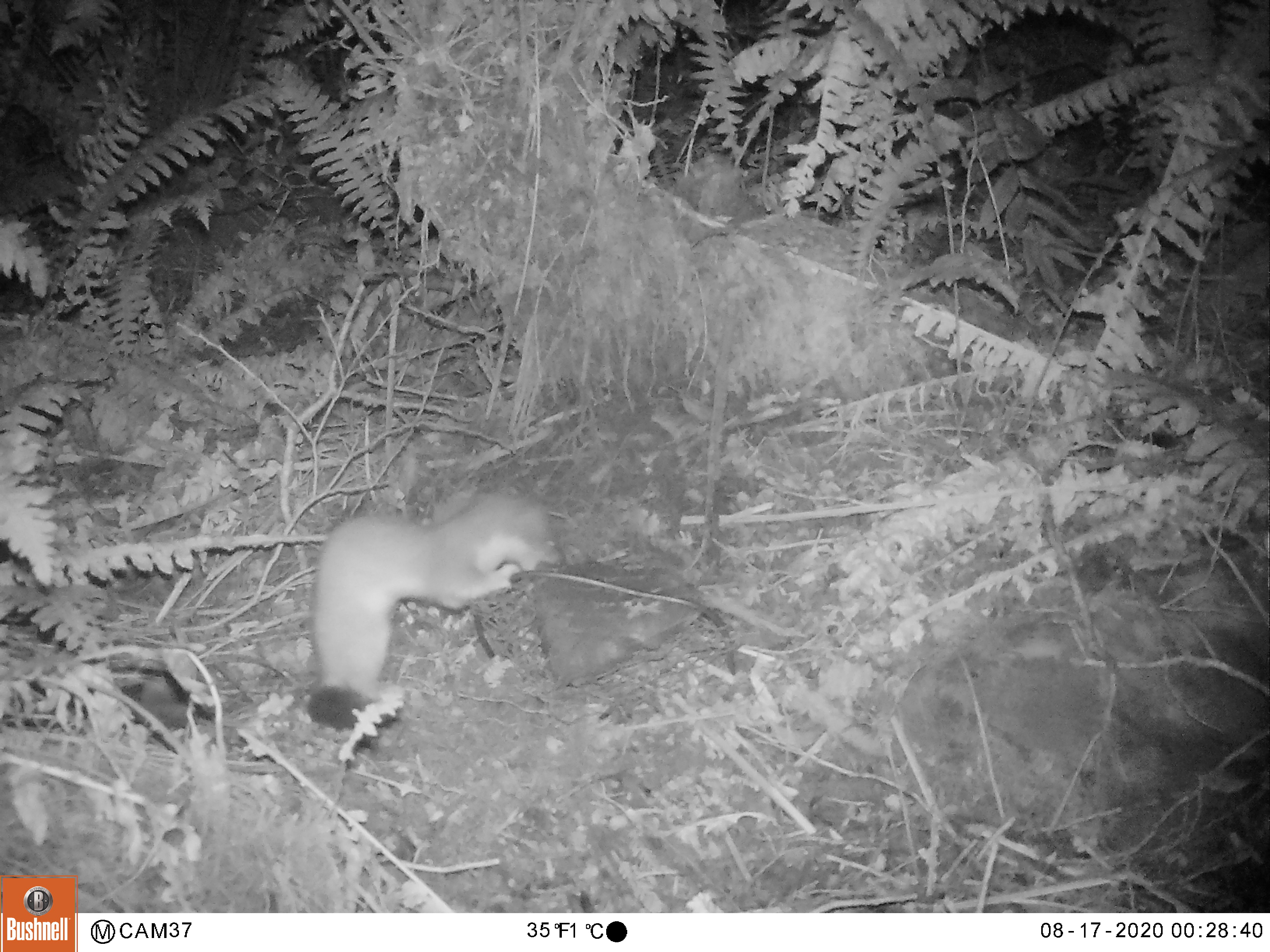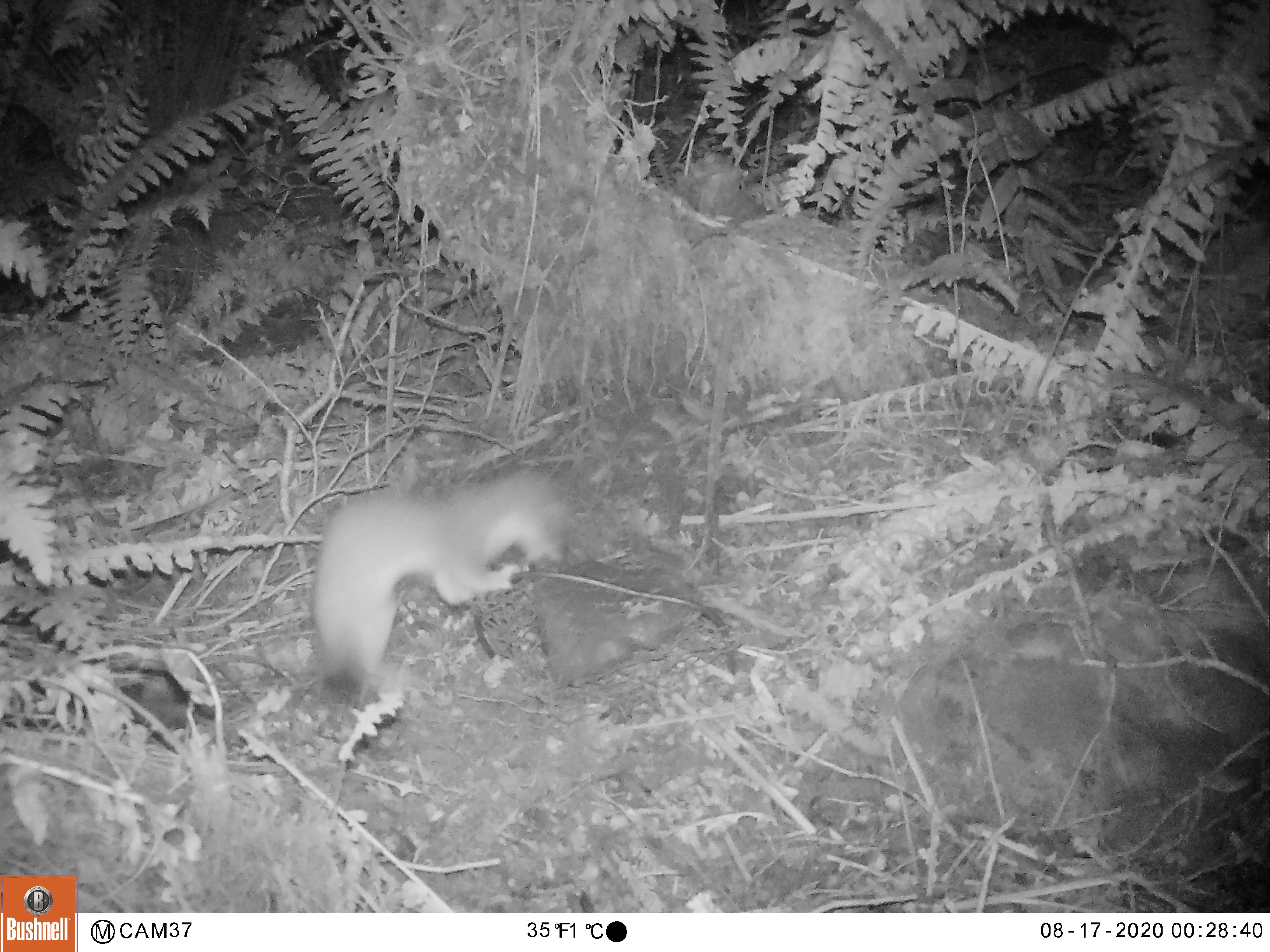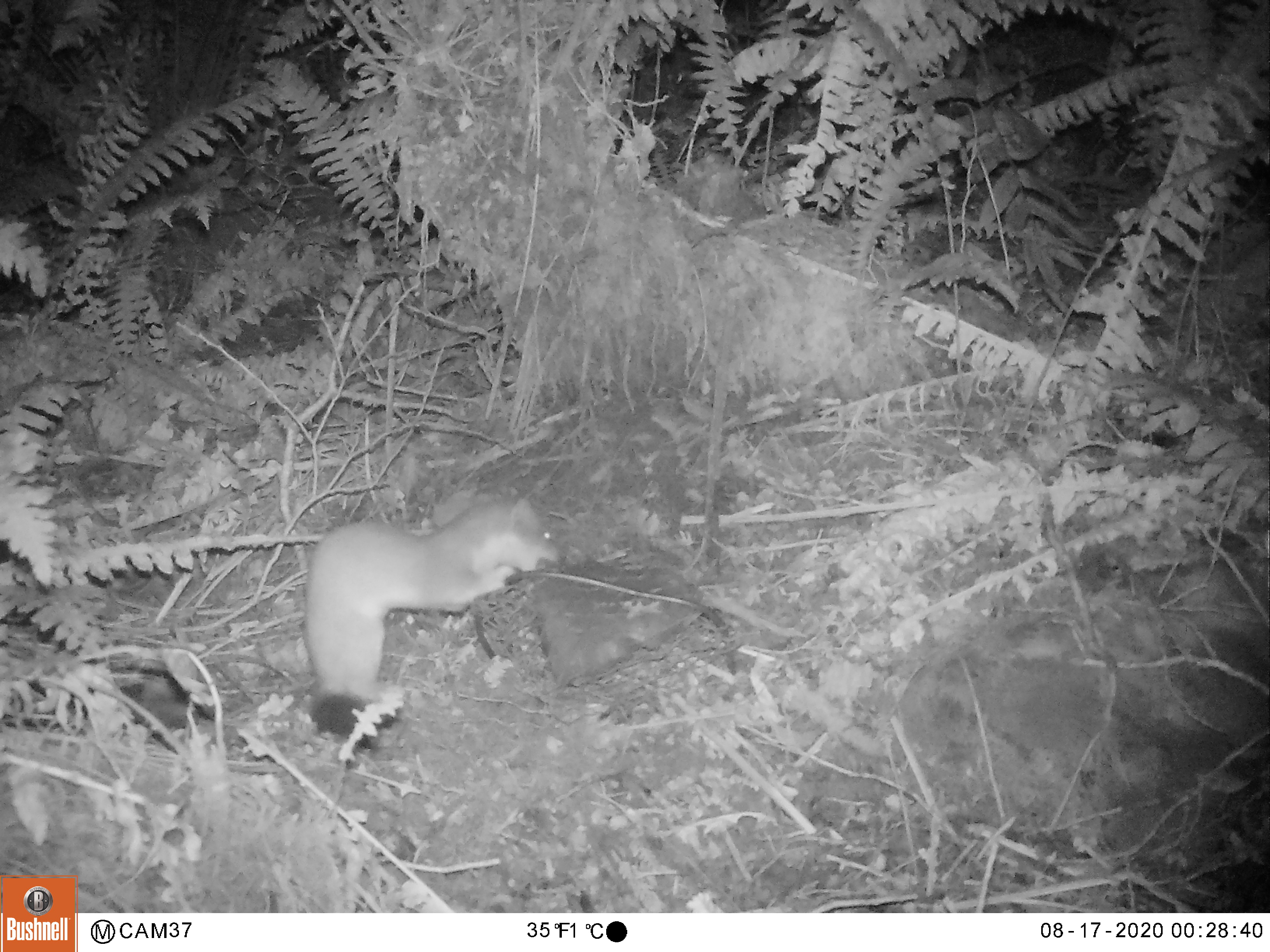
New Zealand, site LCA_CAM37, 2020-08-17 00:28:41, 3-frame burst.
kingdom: Animalia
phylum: Chordata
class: Mammalia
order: Carnivora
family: Mustelidae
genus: Mustela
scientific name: Mustela erminea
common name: stoat